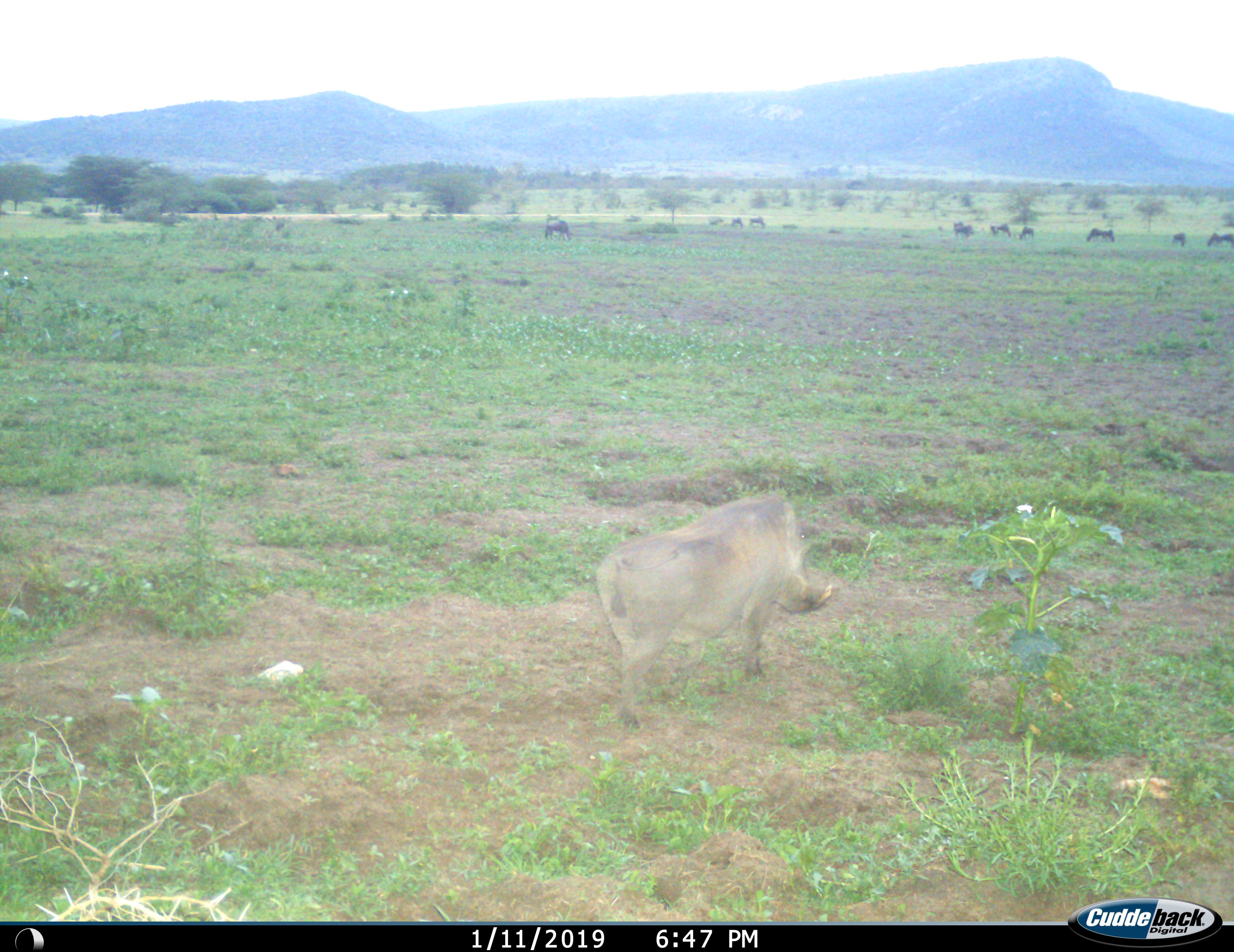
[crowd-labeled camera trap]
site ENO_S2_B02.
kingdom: Animalia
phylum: Chordata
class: Mammalia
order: Artiodactyla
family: Suidae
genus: Phacochoerus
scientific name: Phacochoerus africanus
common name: warthog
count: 1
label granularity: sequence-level